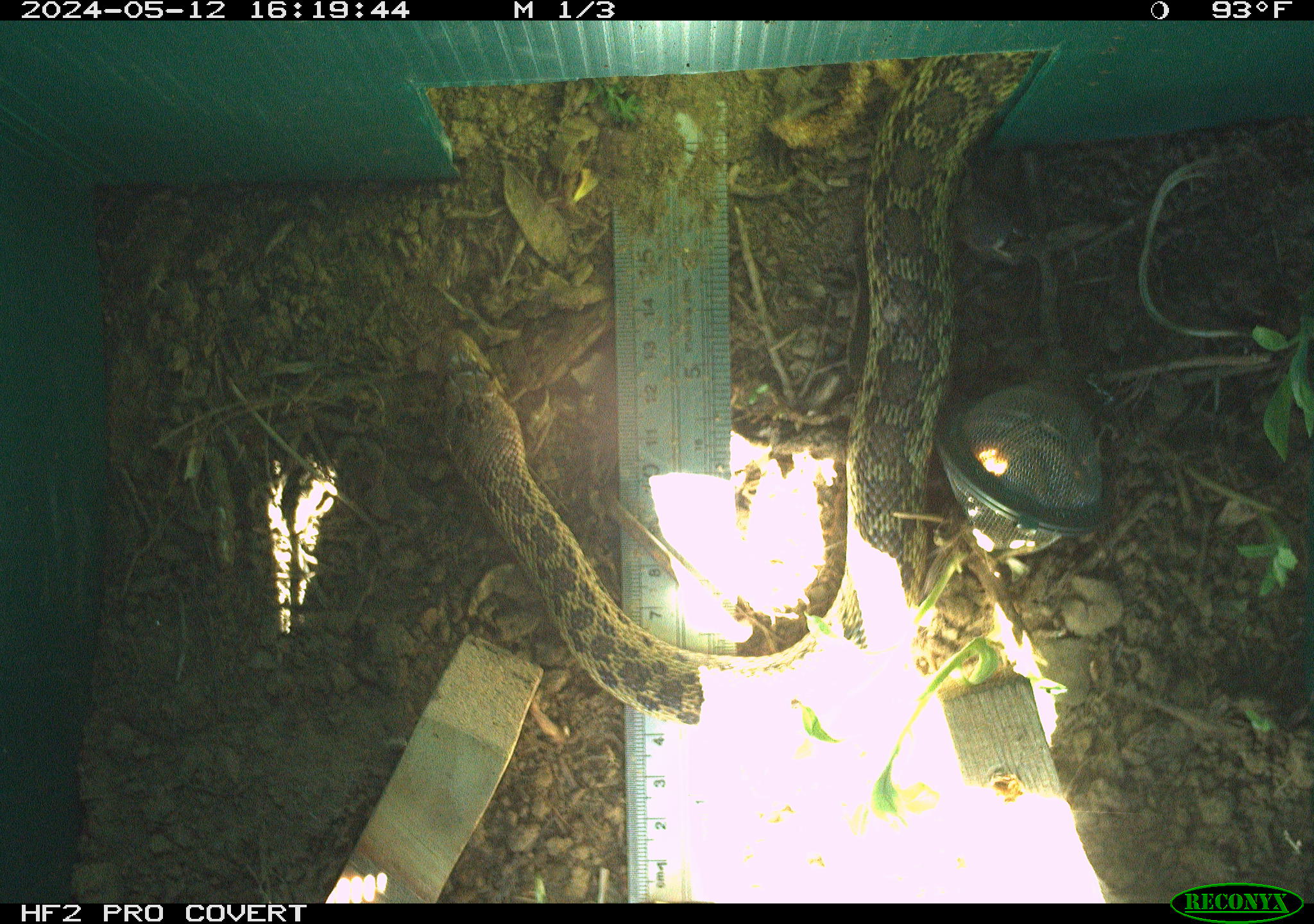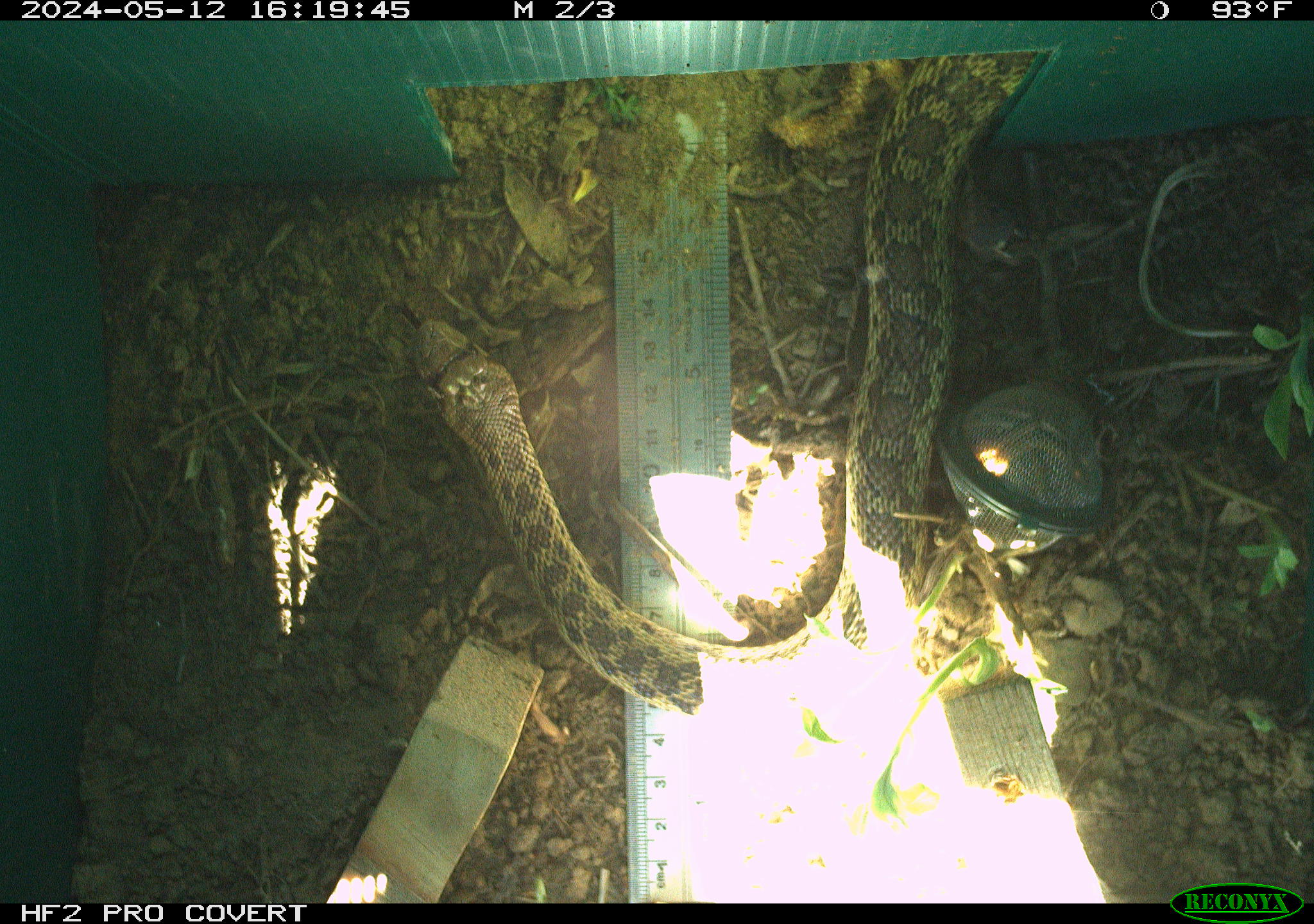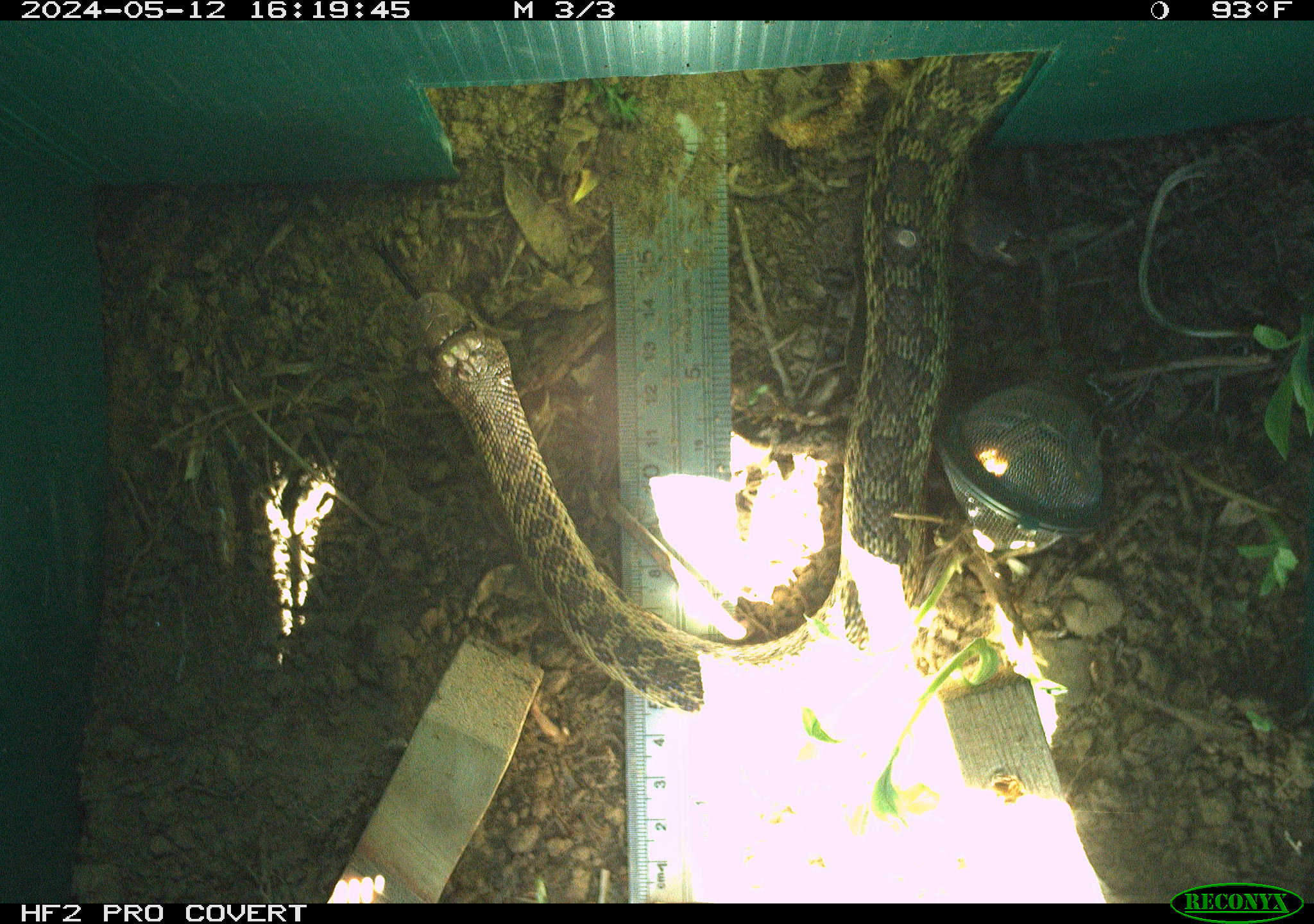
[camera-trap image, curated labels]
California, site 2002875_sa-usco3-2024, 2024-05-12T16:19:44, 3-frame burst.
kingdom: Animalia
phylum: Chordata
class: Reptilia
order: Squamata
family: Colubridae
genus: Pituophis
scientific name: Pituophis catenifer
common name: gophersnake